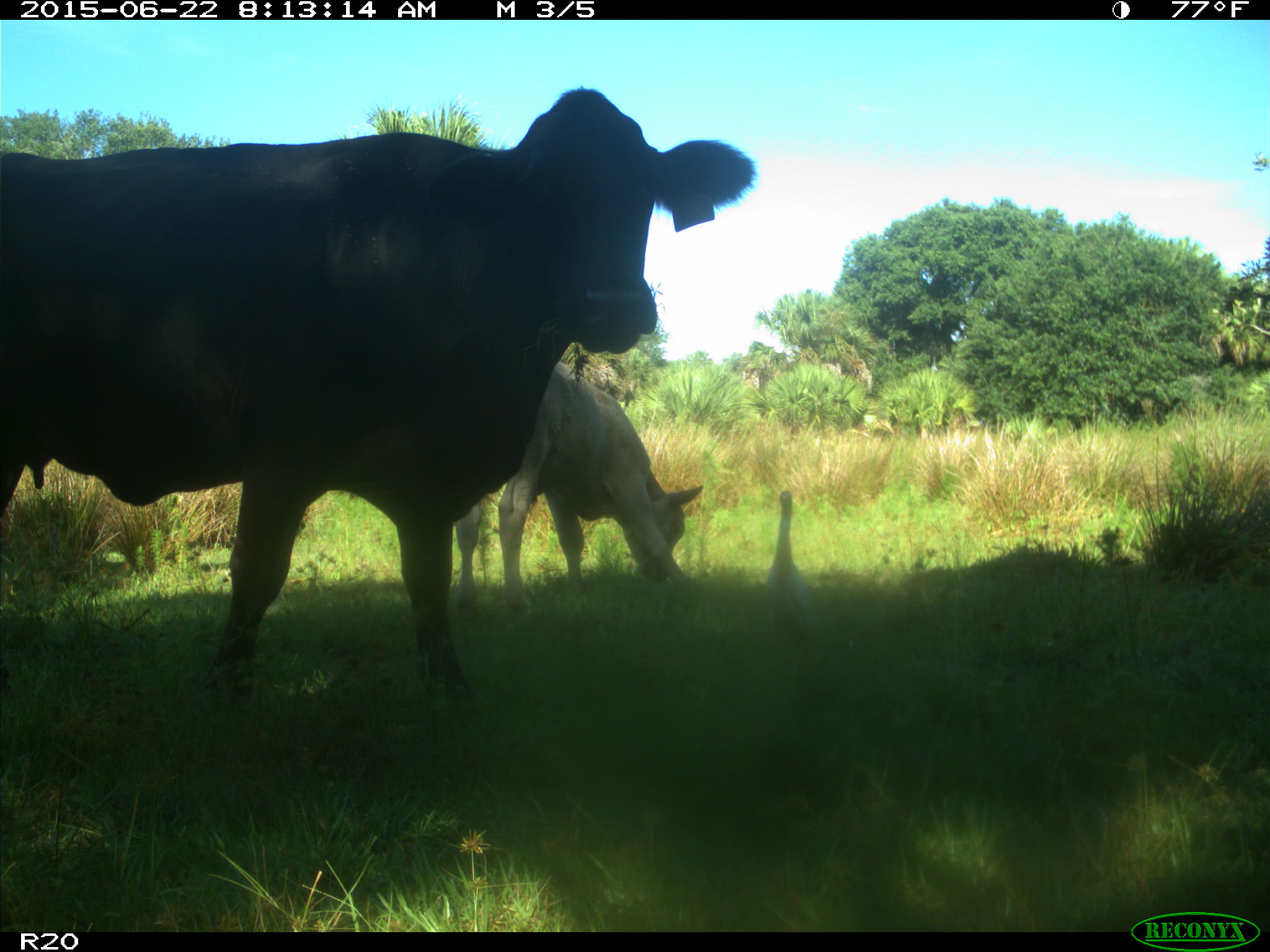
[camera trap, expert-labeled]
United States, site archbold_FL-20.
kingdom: Animalia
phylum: Chordata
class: Mammalia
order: Artiodactyla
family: Bovidae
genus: Bos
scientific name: Bos taurus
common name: domestic cow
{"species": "Bos taurus (domestic cow)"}